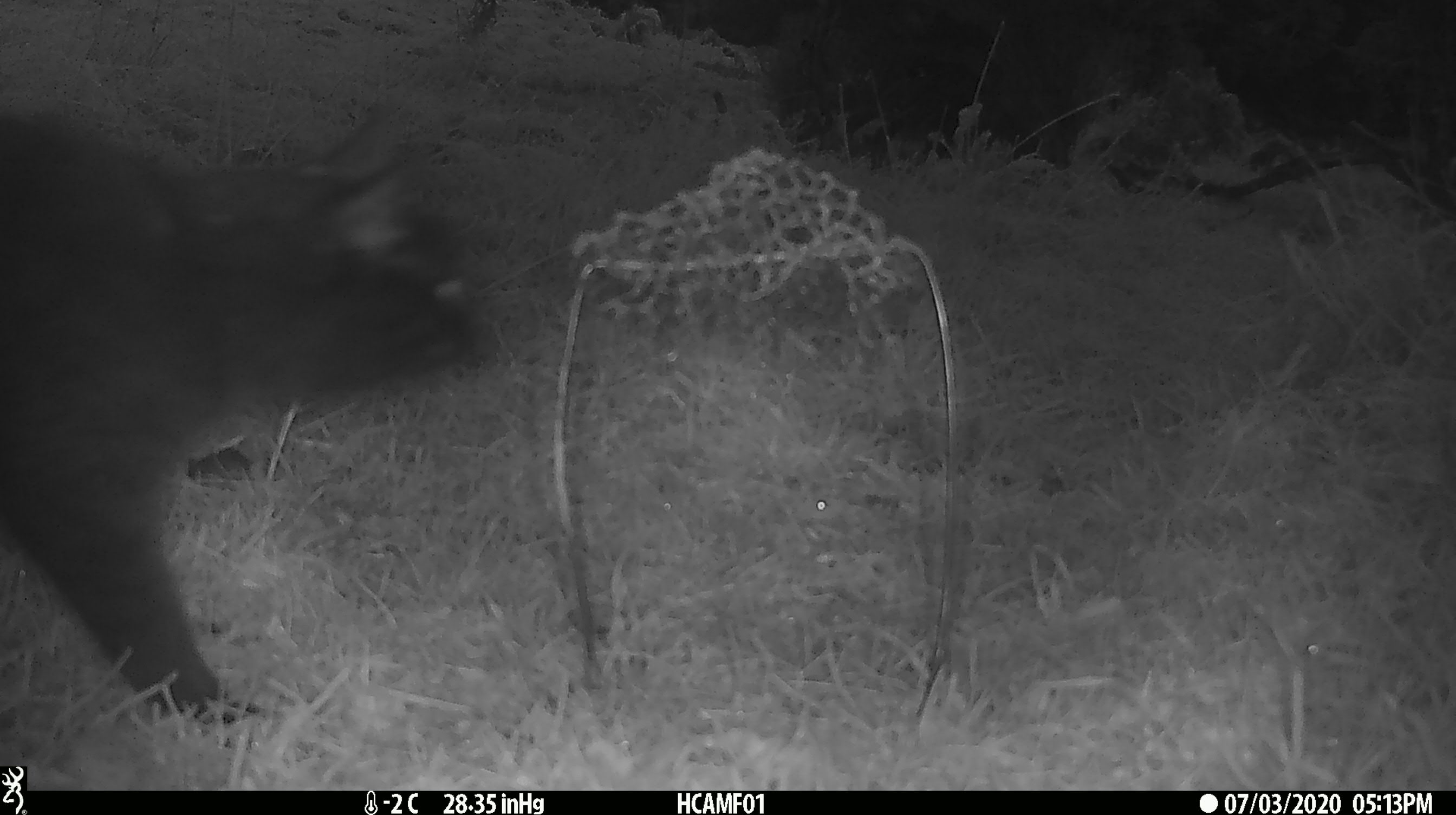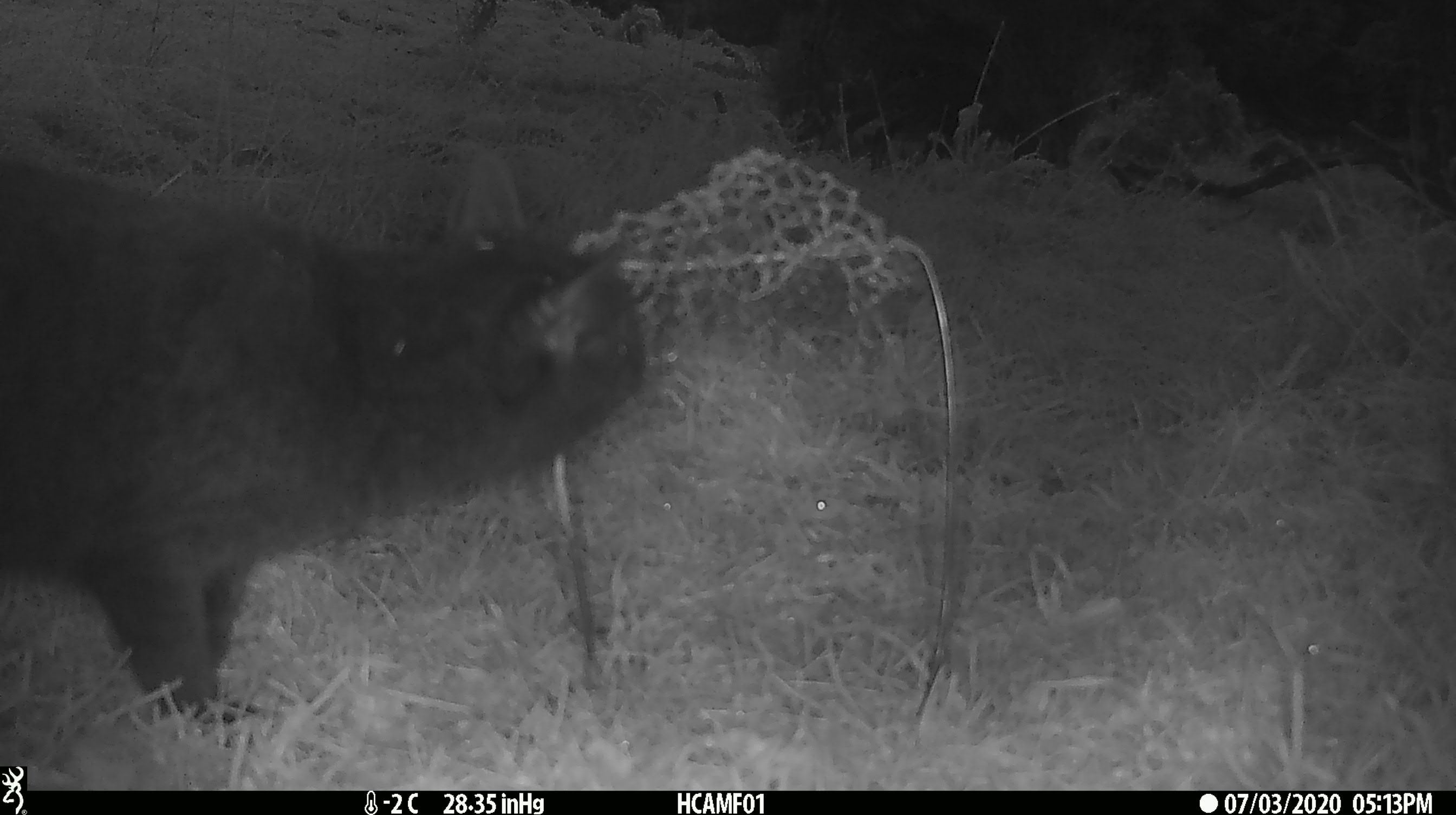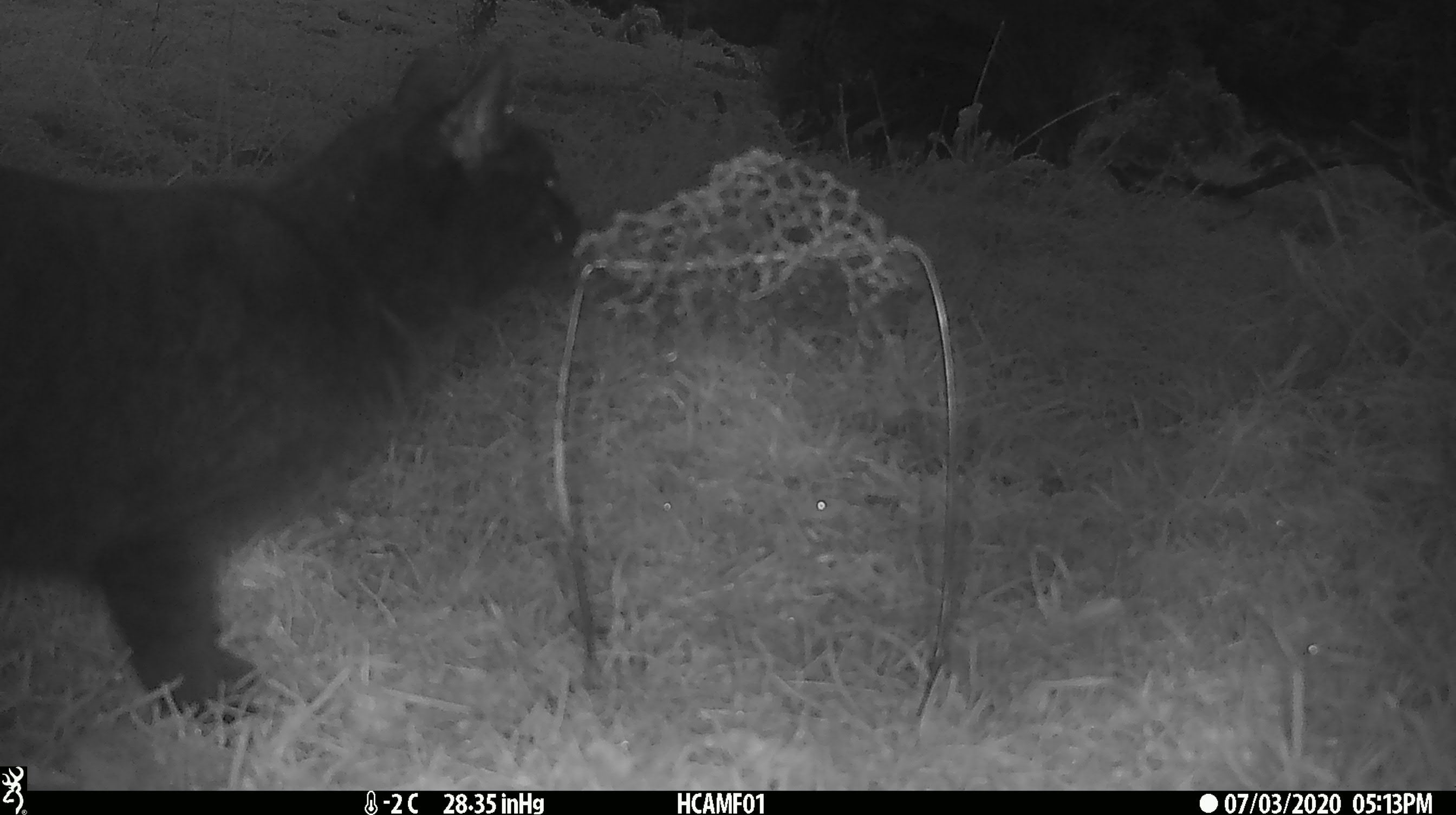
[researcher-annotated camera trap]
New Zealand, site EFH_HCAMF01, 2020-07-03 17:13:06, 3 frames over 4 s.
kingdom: Animalia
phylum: Chordata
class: Mammalia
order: Carnivora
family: Felidae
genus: Felis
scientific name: Felis catus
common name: domestic cat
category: cat